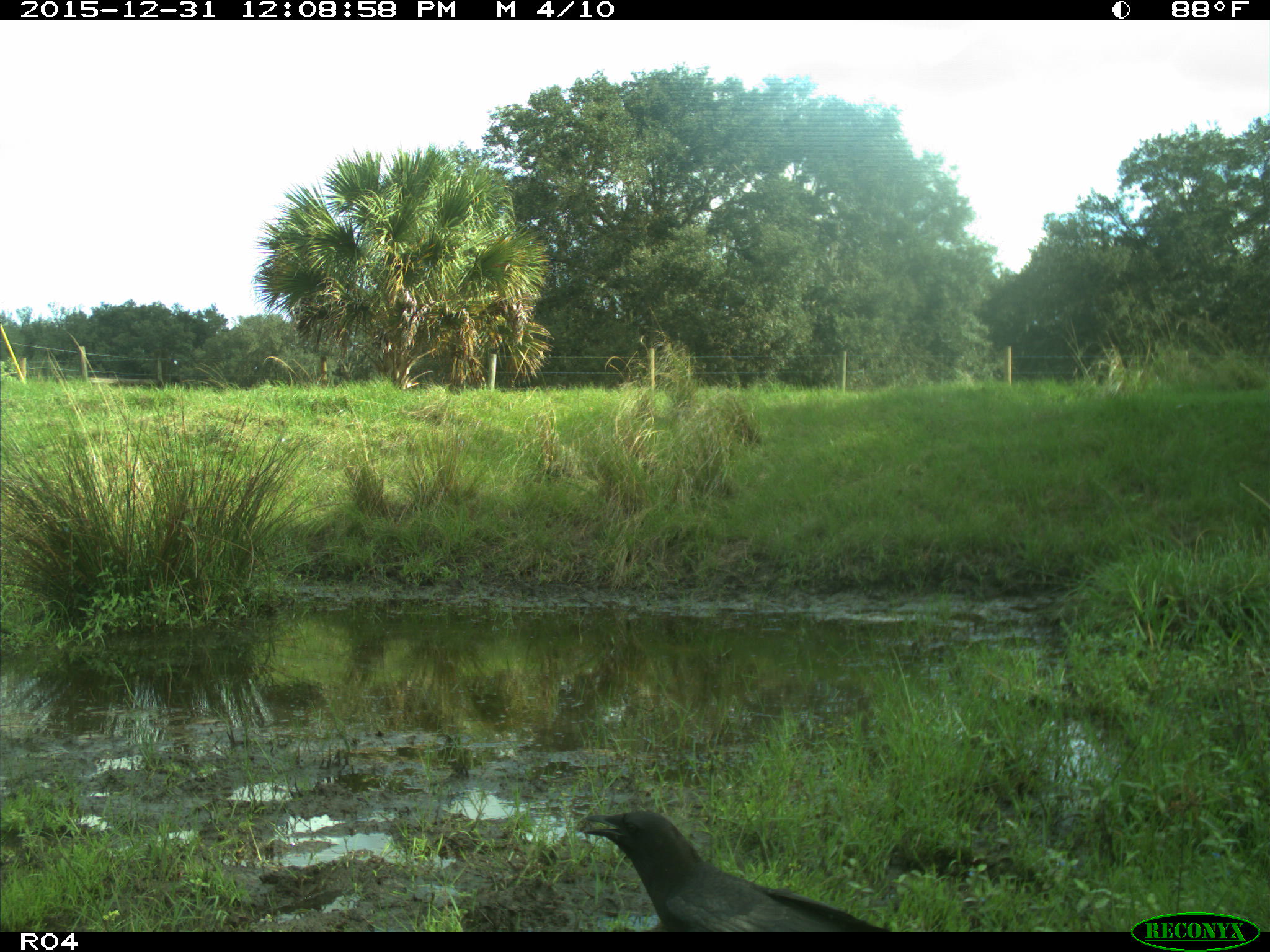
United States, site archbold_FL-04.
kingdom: Animalia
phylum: Chordata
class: Aves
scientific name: Aves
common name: birds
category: unidentified bird